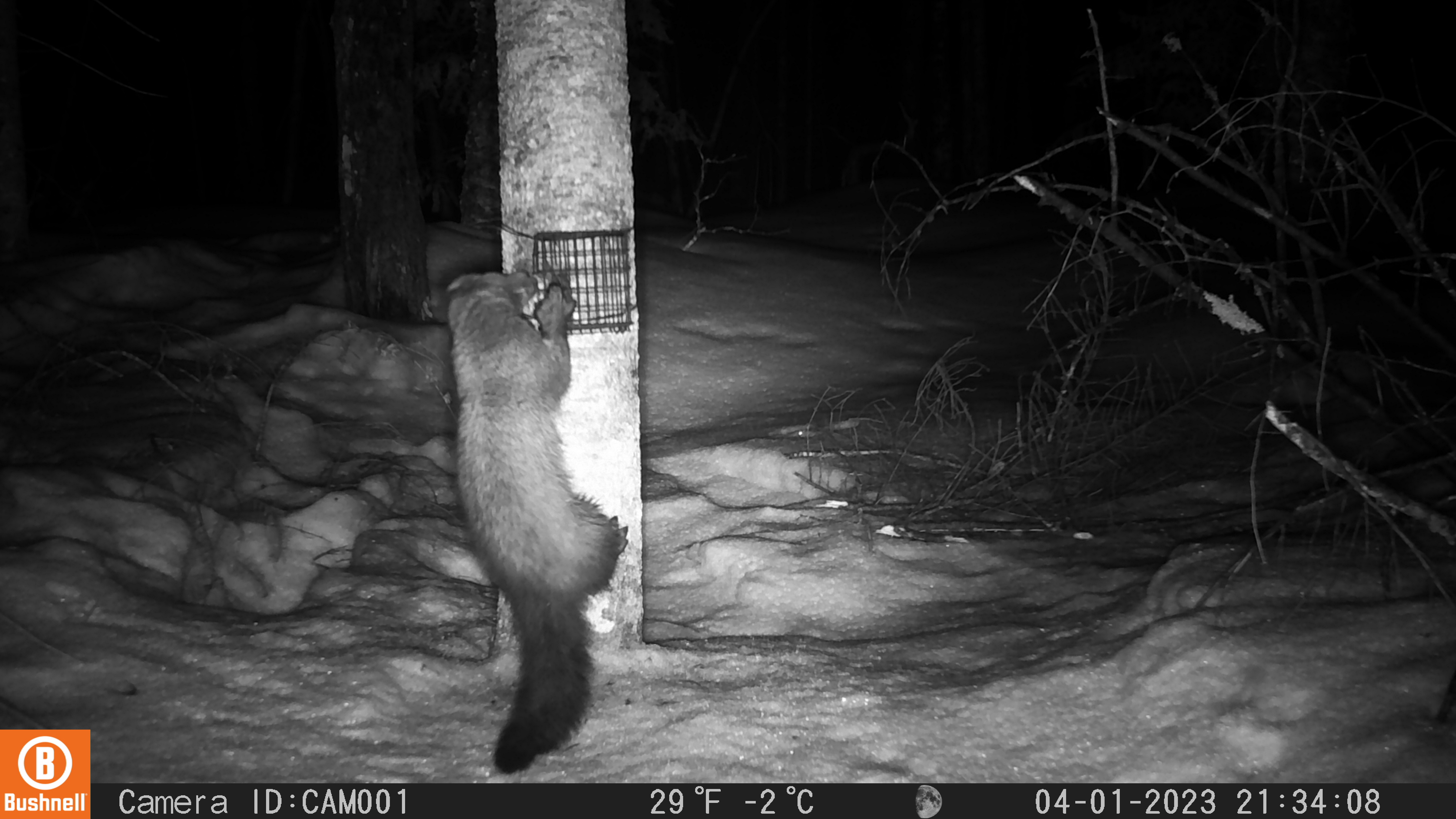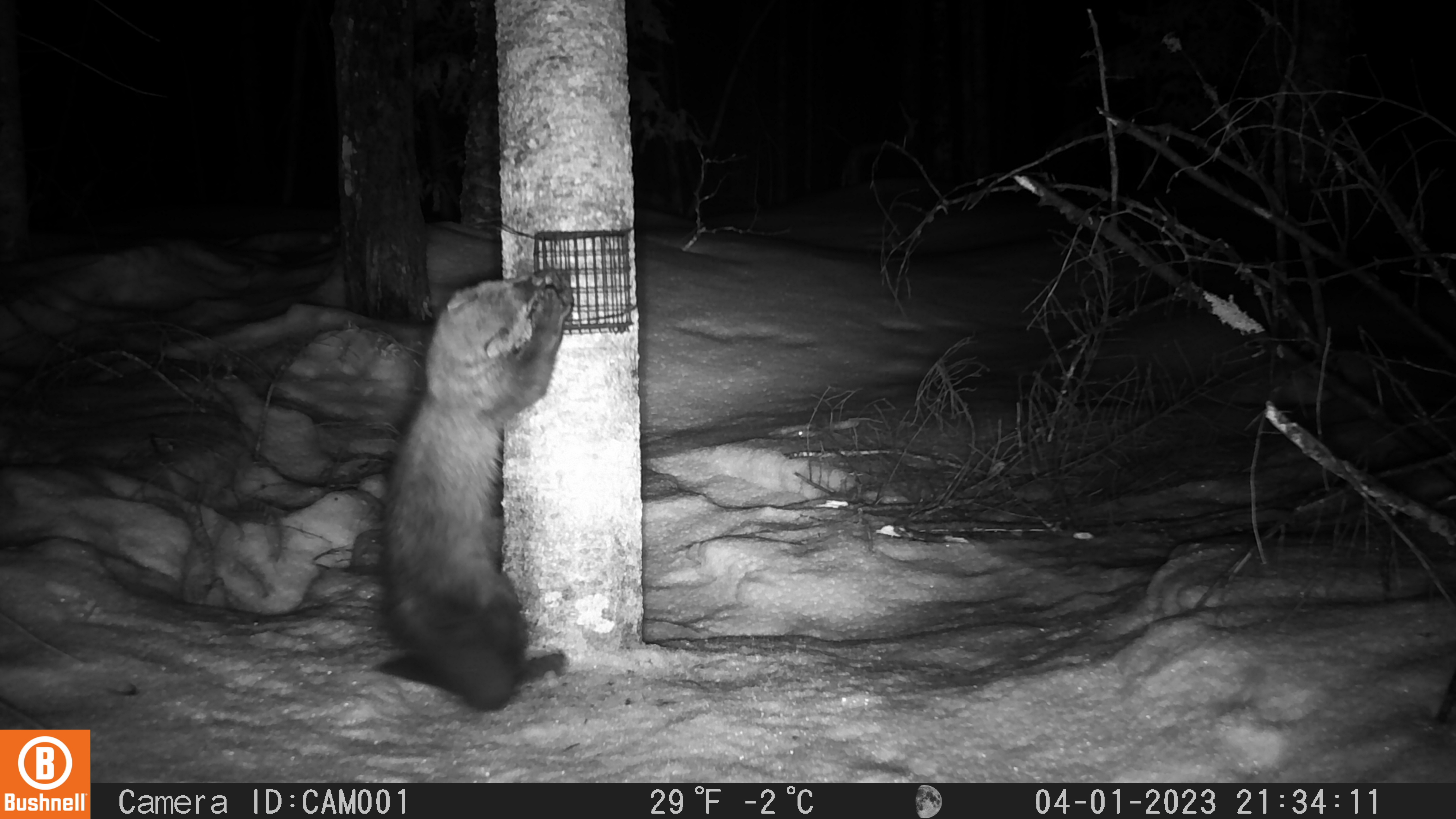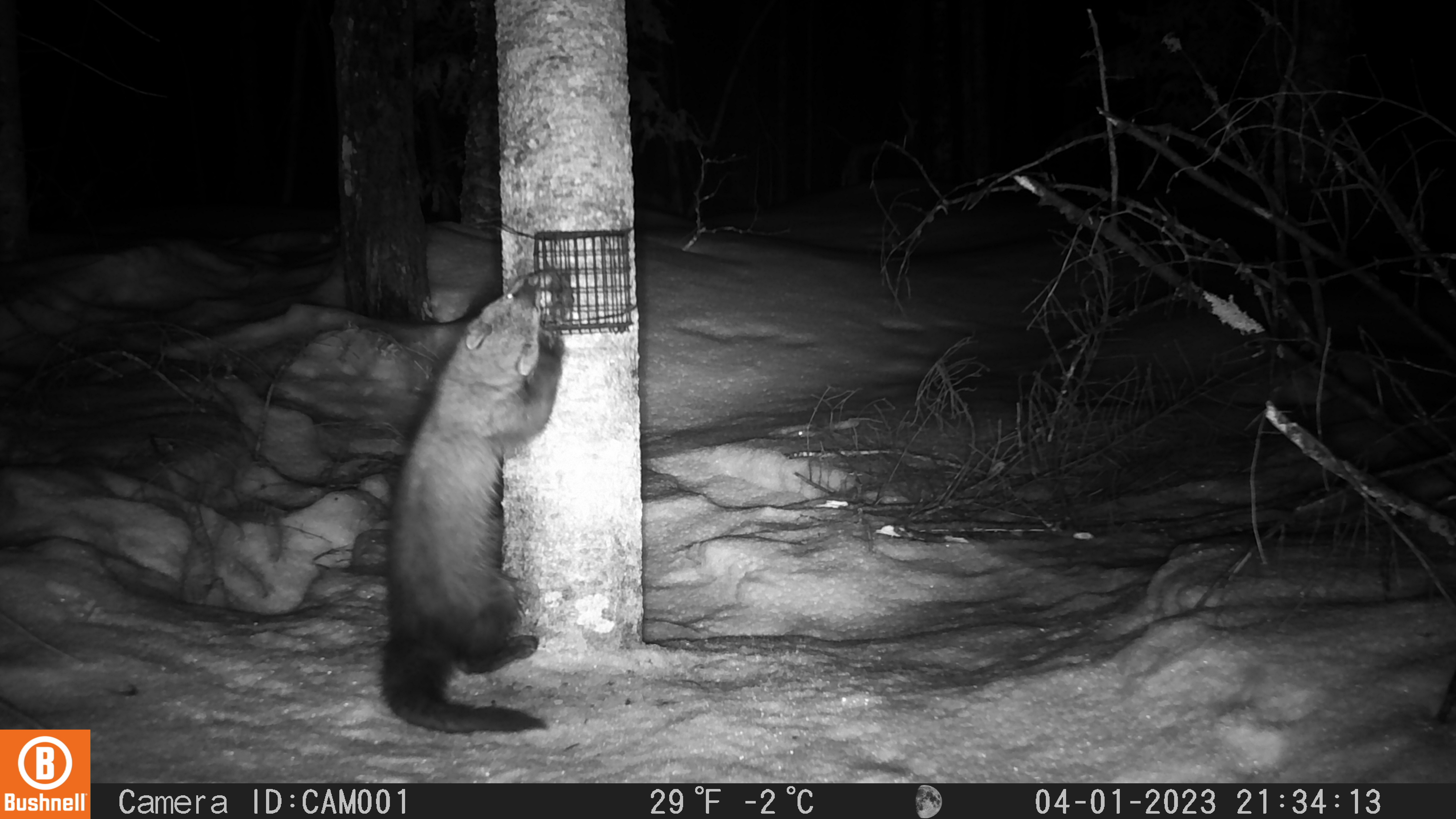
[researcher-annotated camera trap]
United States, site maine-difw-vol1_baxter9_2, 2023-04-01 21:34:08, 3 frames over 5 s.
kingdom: Animalia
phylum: Chordata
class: Mammalia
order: Carnivora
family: Mustelidae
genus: Pekania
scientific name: Pekania pennanti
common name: fisher